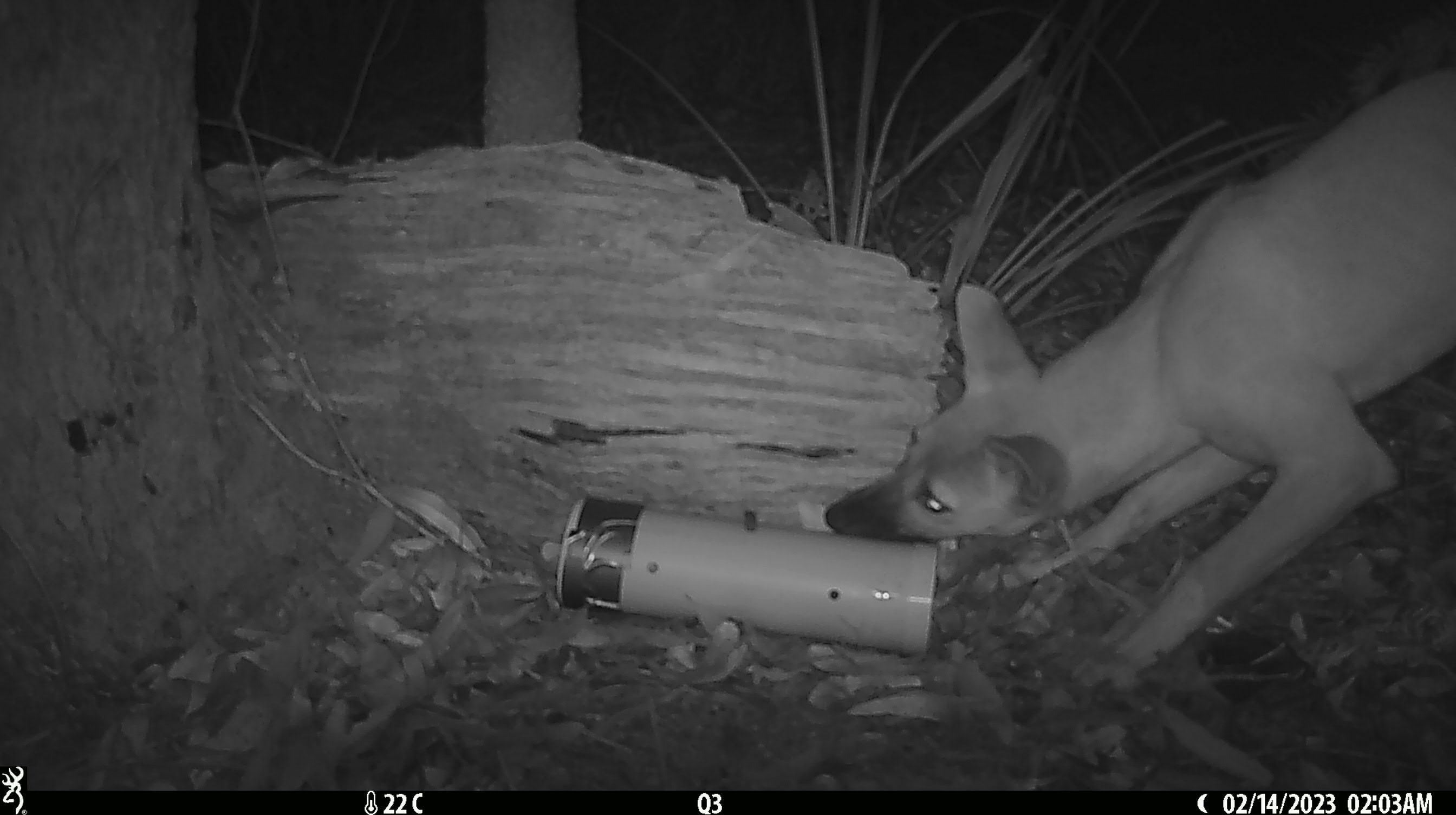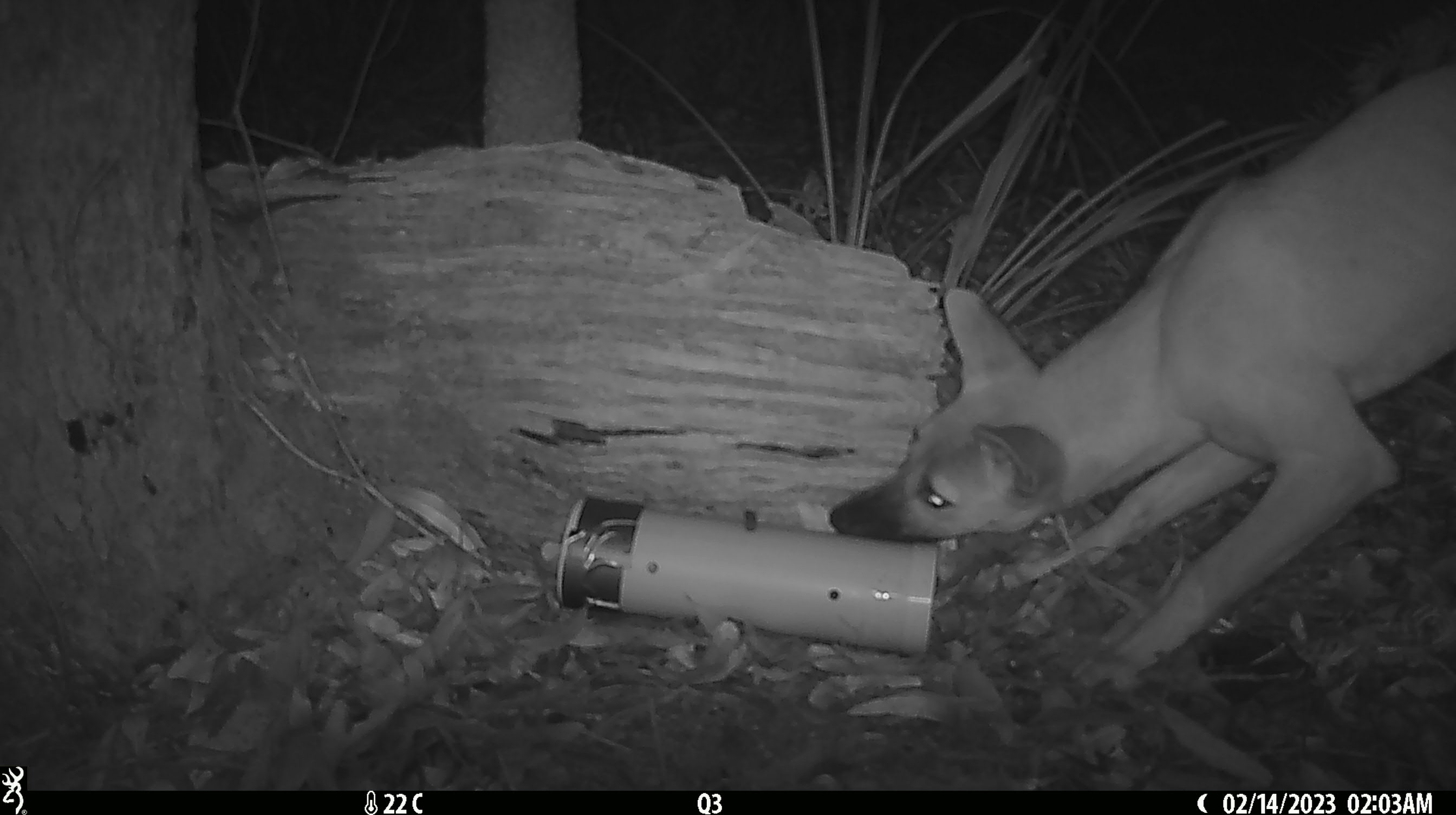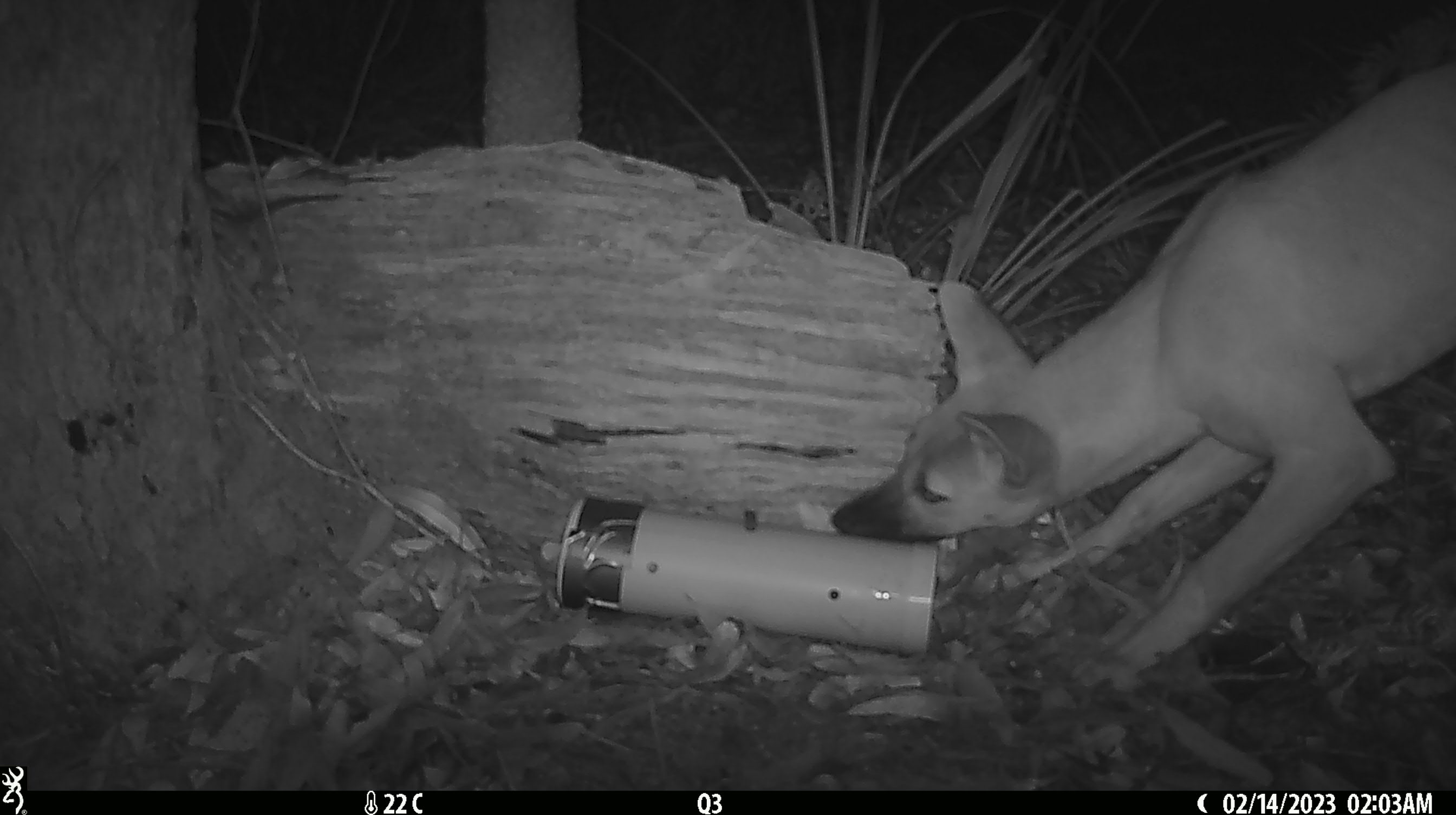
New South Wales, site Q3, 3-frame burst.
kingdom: Animalia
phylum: Chordata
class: Mammalia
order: Carnivora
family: Canidae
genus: Canis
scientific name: Canis familiaris dingo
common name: dingo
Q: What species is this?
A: Dingo (Canis familiaris dingo).